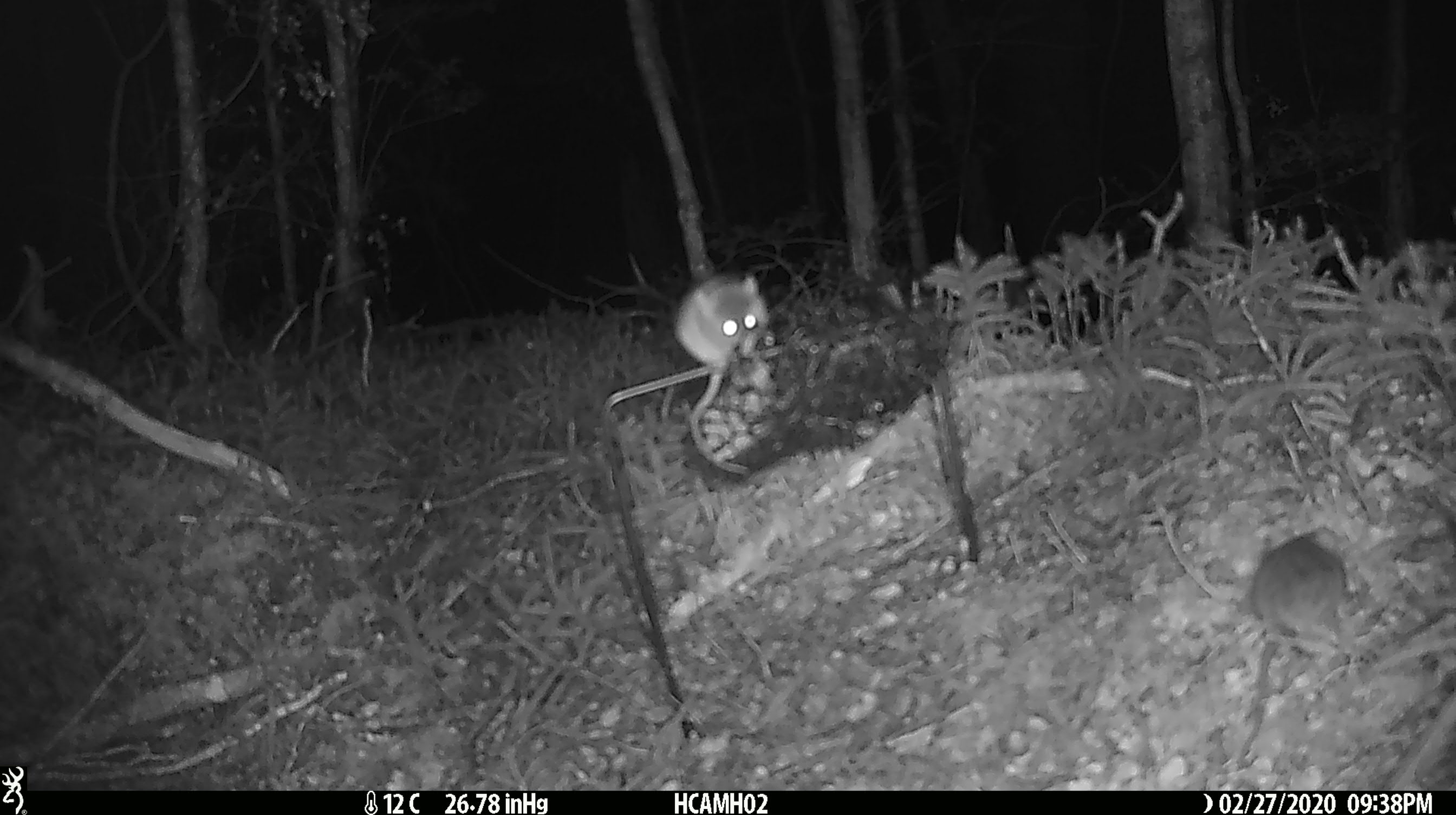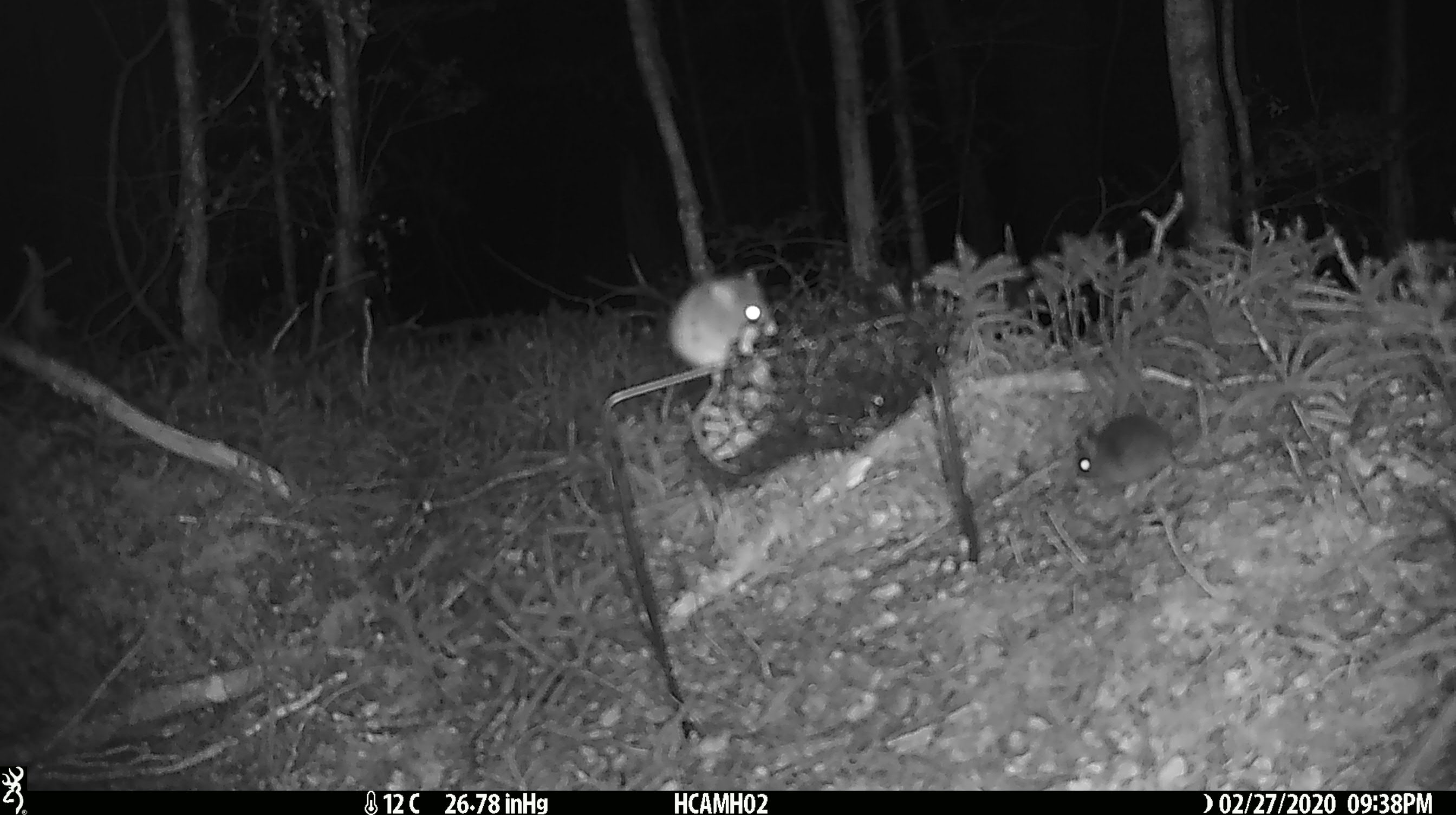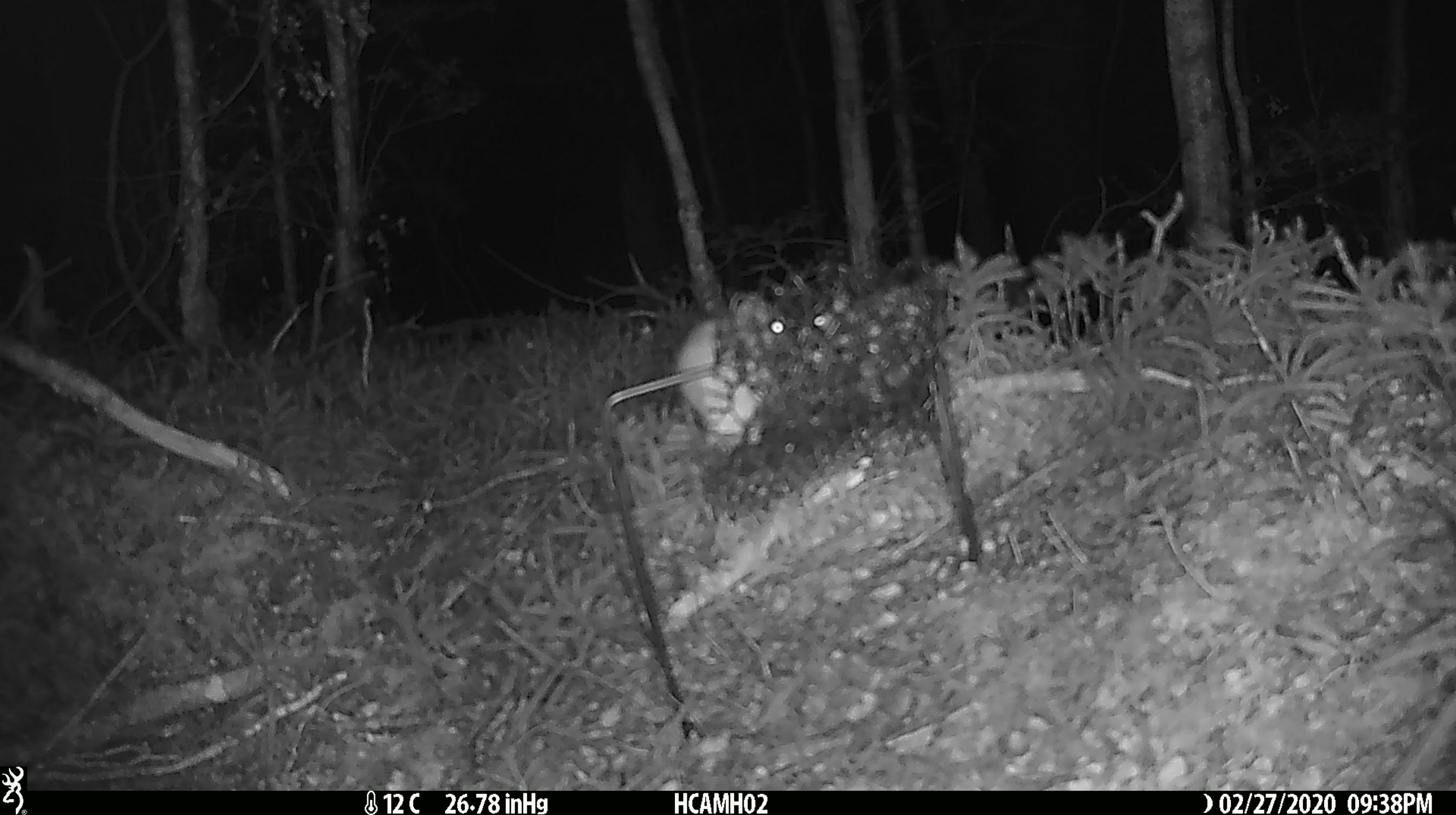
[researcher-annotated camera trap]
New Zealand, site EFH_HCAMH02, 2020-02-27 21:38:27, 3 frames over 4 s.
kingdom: Animalia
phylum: Chordata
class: Mammalia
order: Rodentia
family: Muridae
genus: Mus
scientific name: Mus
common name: mouse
Mouse (Mus).